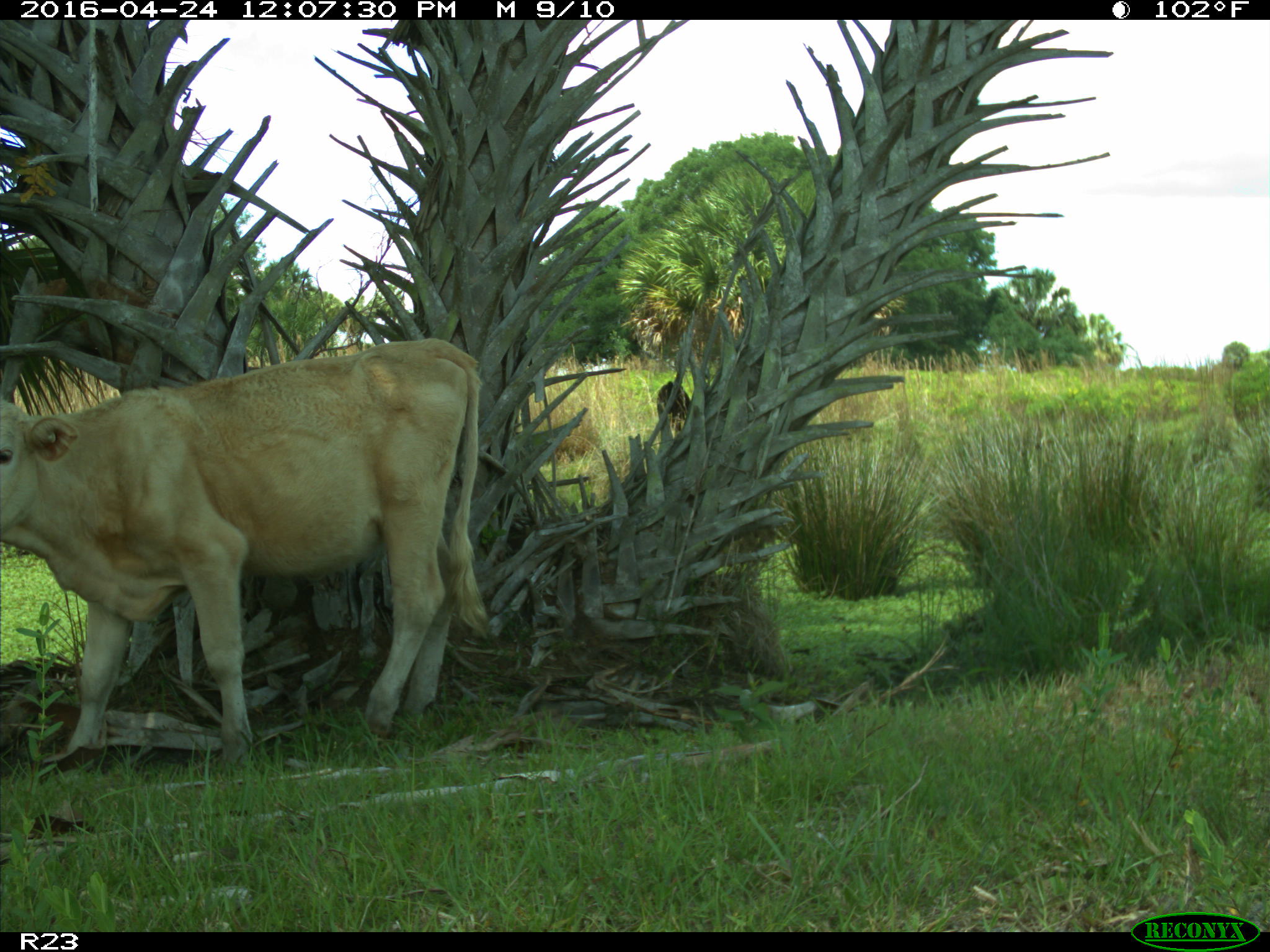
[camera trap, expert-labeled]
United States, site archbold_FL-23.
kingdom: Animalia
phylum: Chordata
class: Mammalia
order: Artiodactyla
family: Bovidae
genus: Bos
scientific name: Bos taurus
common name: domestic cow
Bos taurus (domestic cow).